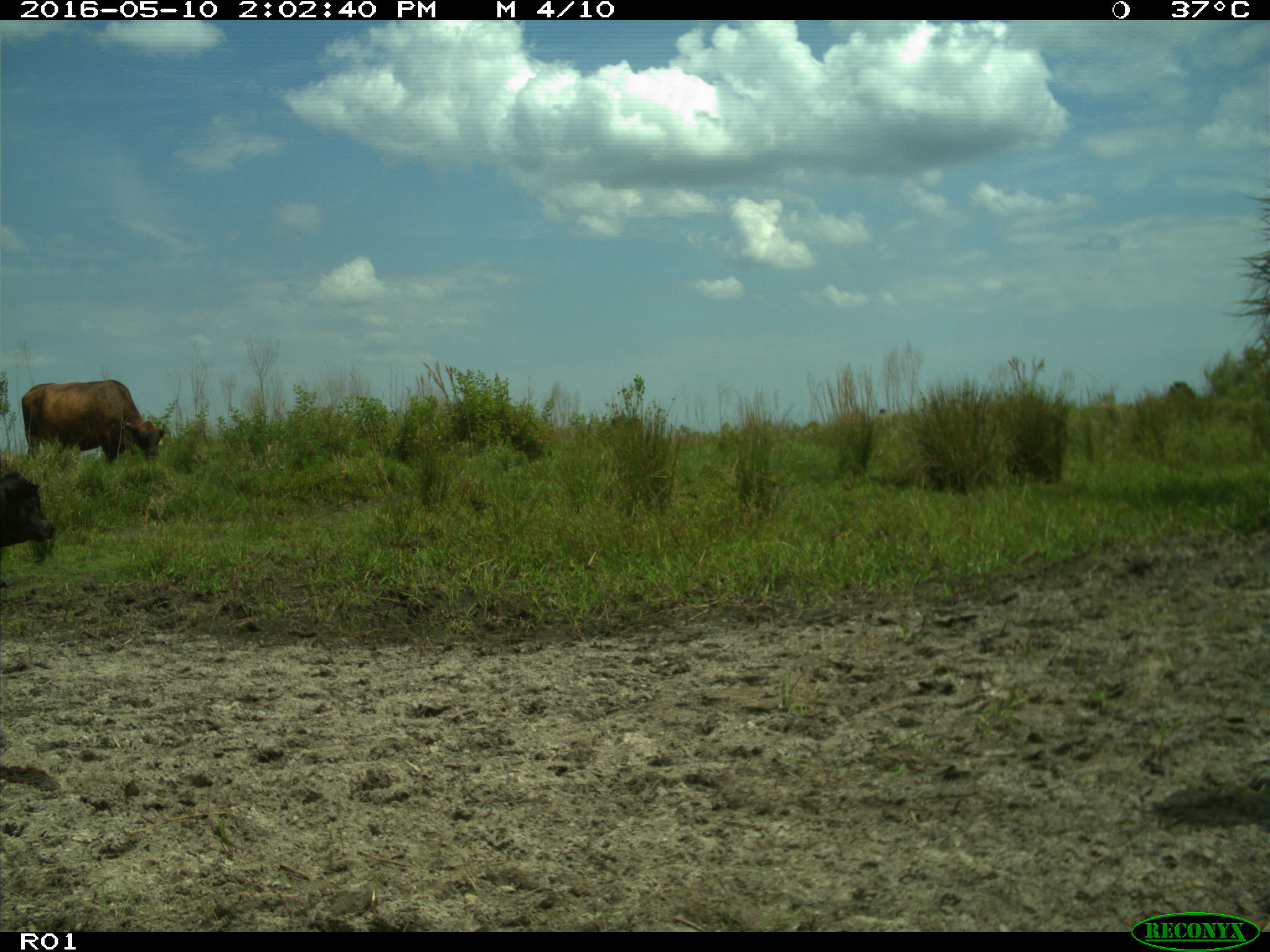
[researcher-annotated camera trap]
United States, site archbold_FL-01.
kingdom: Animalia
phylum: Chordata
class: Mammalia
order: Artiodactyla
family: Bovidae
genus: Bos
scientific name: Bos taurus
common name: domestic cow